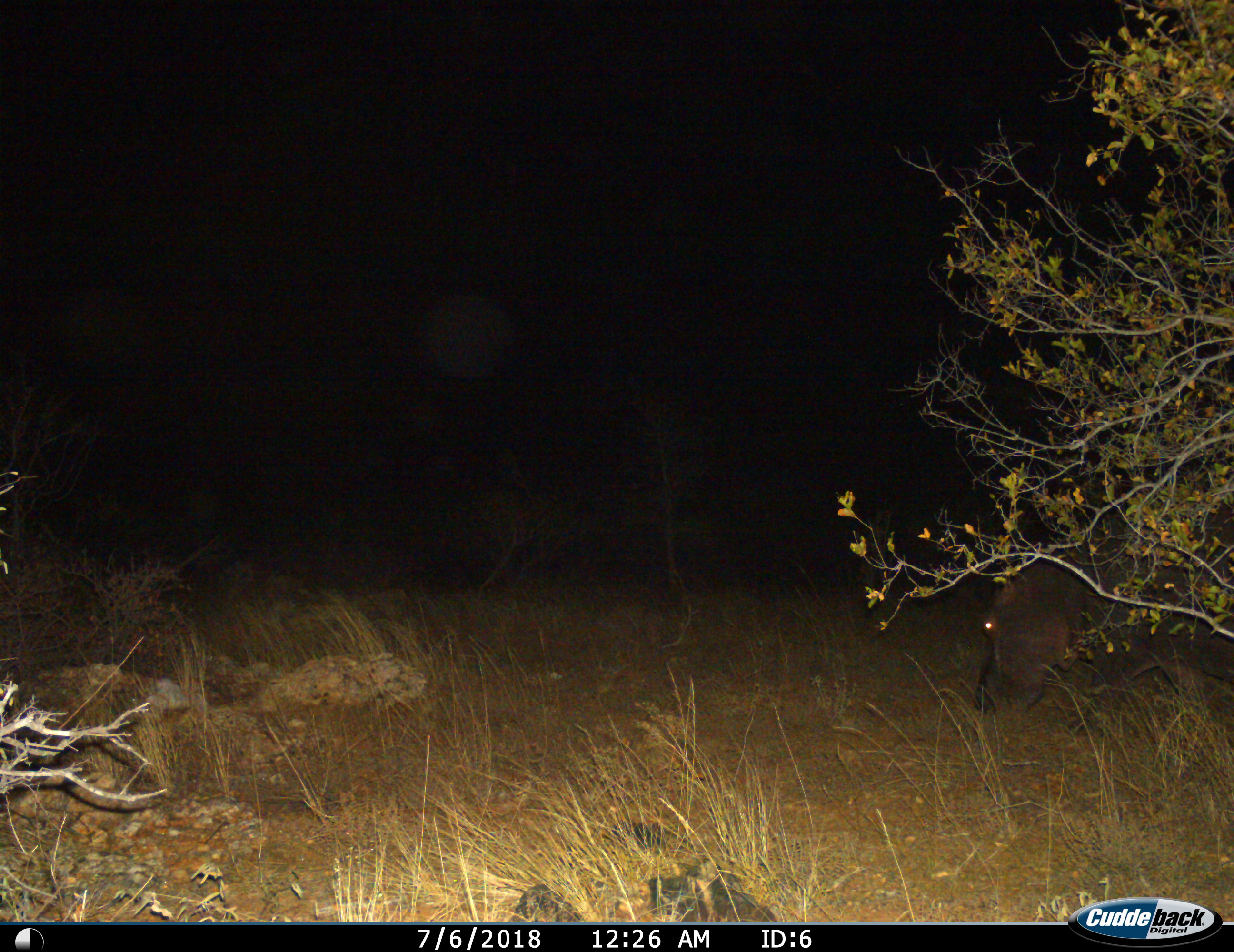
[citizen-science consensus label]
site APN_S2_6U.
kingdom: Animalia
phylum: Chordata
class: Mammalia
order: Artiodactyla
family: Hippopotamidae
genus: Hippopotamus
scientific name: Hippopotamus amphibius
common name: hippopotamus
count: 1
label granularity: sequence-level